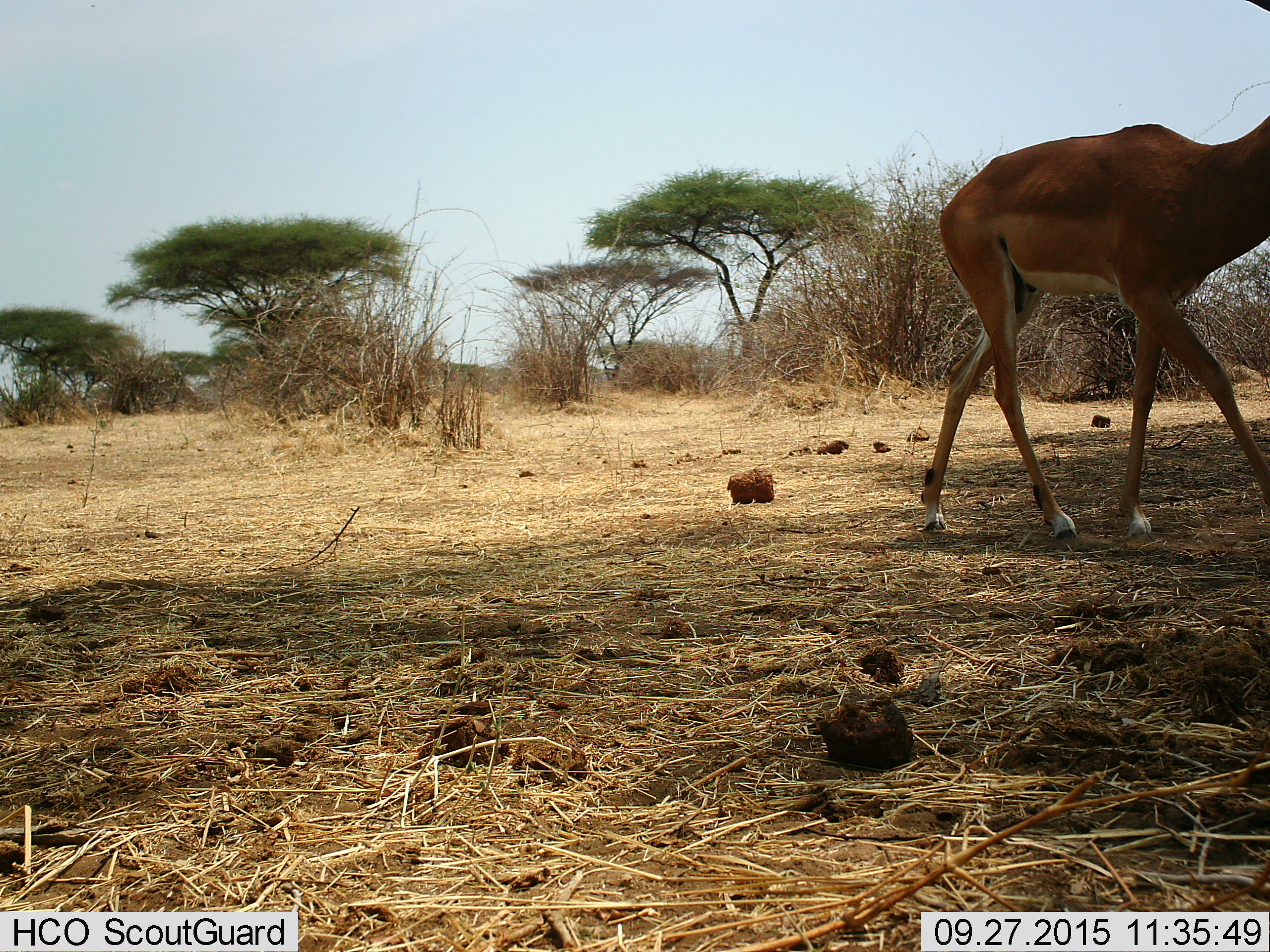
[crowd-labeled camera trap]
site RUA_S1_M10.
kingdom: Animalia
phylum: Chordata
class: Mammalia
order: Artiodactyla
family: Bovidae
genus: Aepyceros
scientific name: Aepyceros melampus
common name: impala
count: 1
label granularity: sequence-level